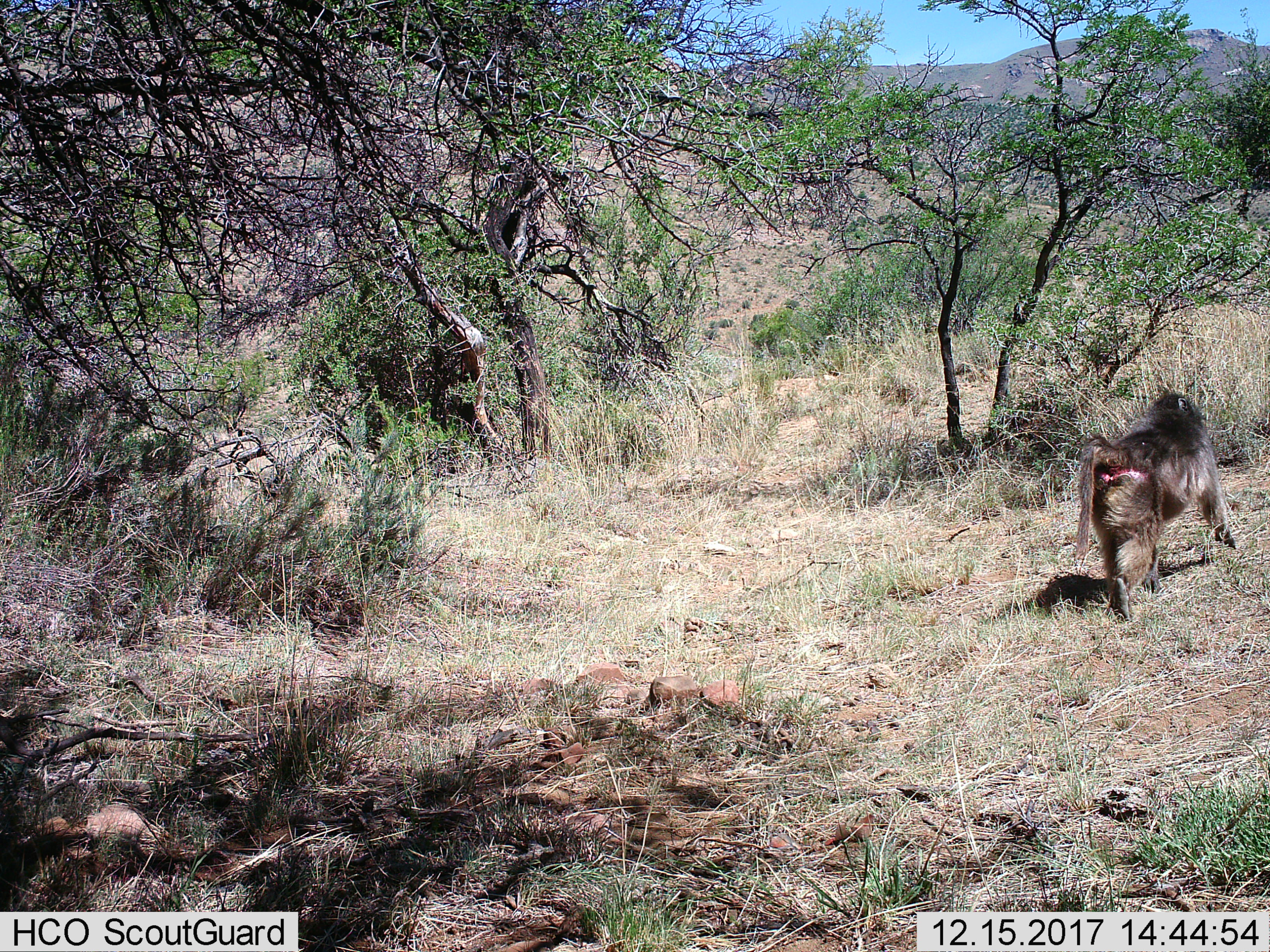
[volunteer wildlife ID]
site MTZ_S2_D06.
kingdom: Animalia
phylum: Chordata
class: Mammalia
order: Primates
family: Cercopithecidae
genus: Papio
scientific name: Papio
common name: baboon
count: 1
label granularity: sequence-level